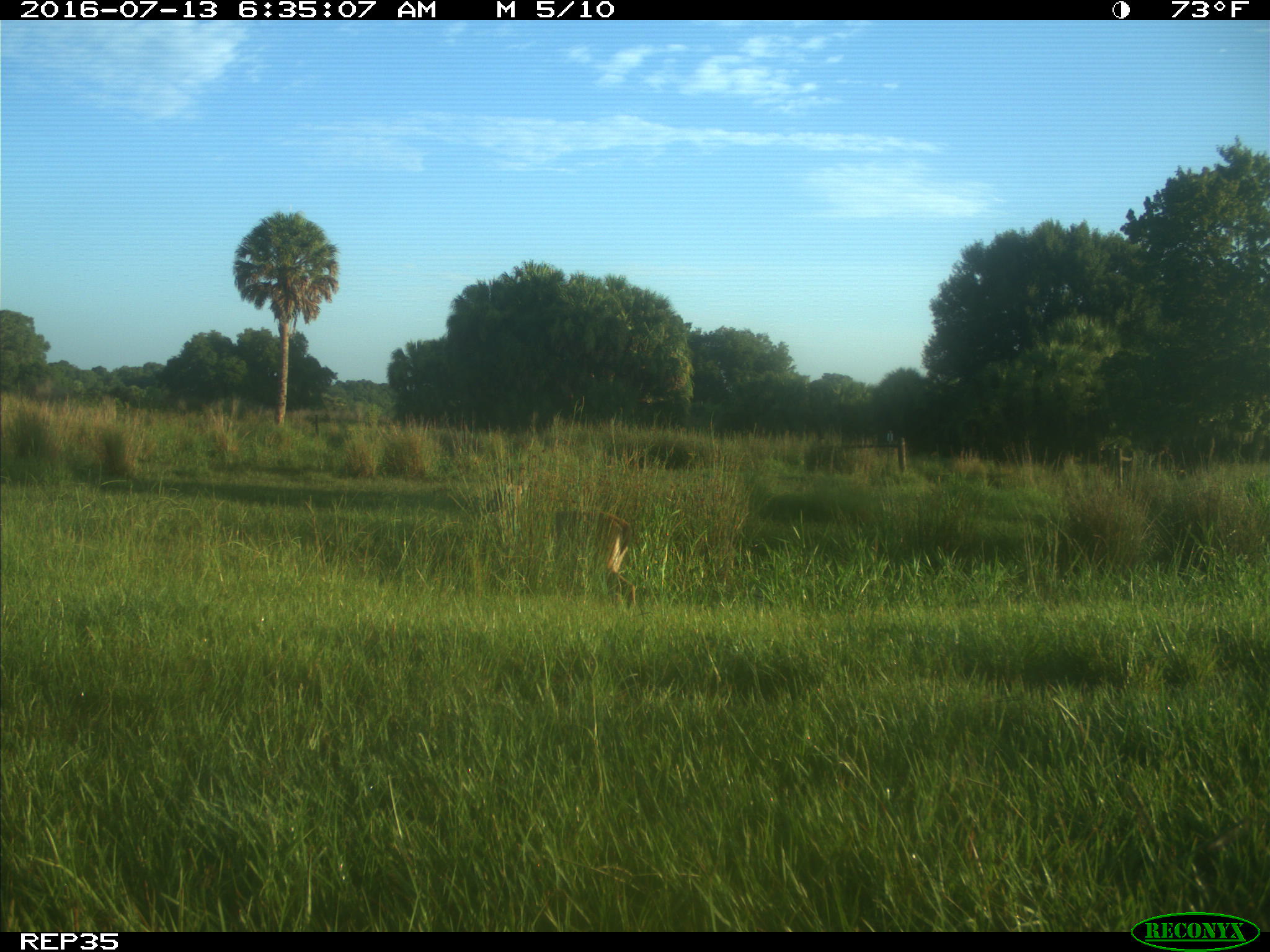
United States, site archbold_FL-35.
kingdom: Animalia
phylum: Chordata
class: Mammalia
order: Artiodactyla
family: Cervidae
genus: Odocoileus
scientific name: Odocoileus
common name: deer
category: unidentified deer